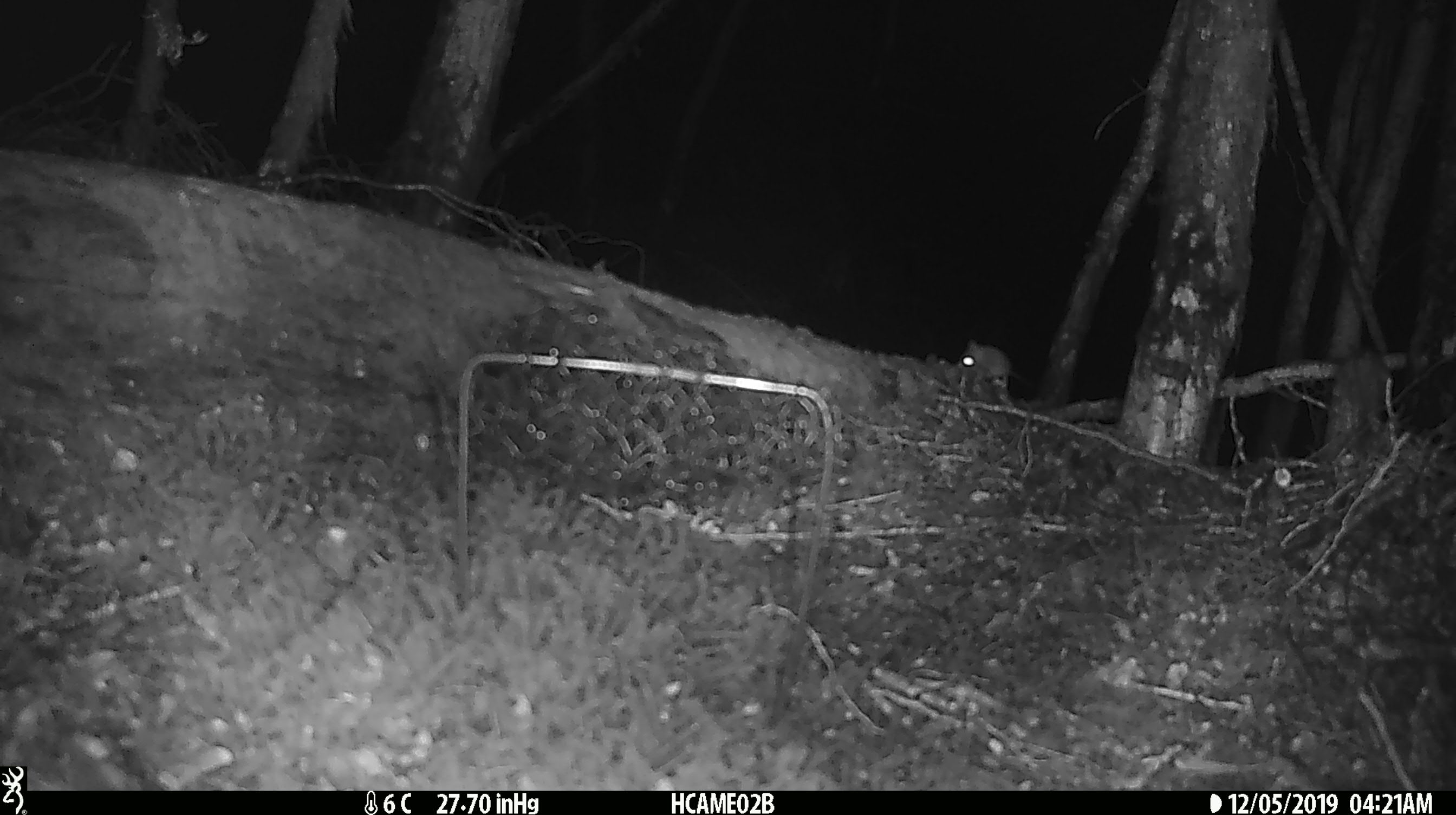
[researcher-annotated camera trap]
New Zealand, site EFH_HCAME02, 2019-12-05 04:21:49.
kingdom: Animalia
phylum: Chordata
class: Mammalia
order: Rodentia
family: Muridae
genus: Mus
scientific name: Mus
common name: mouse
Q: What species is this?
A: Mouse (Mus).